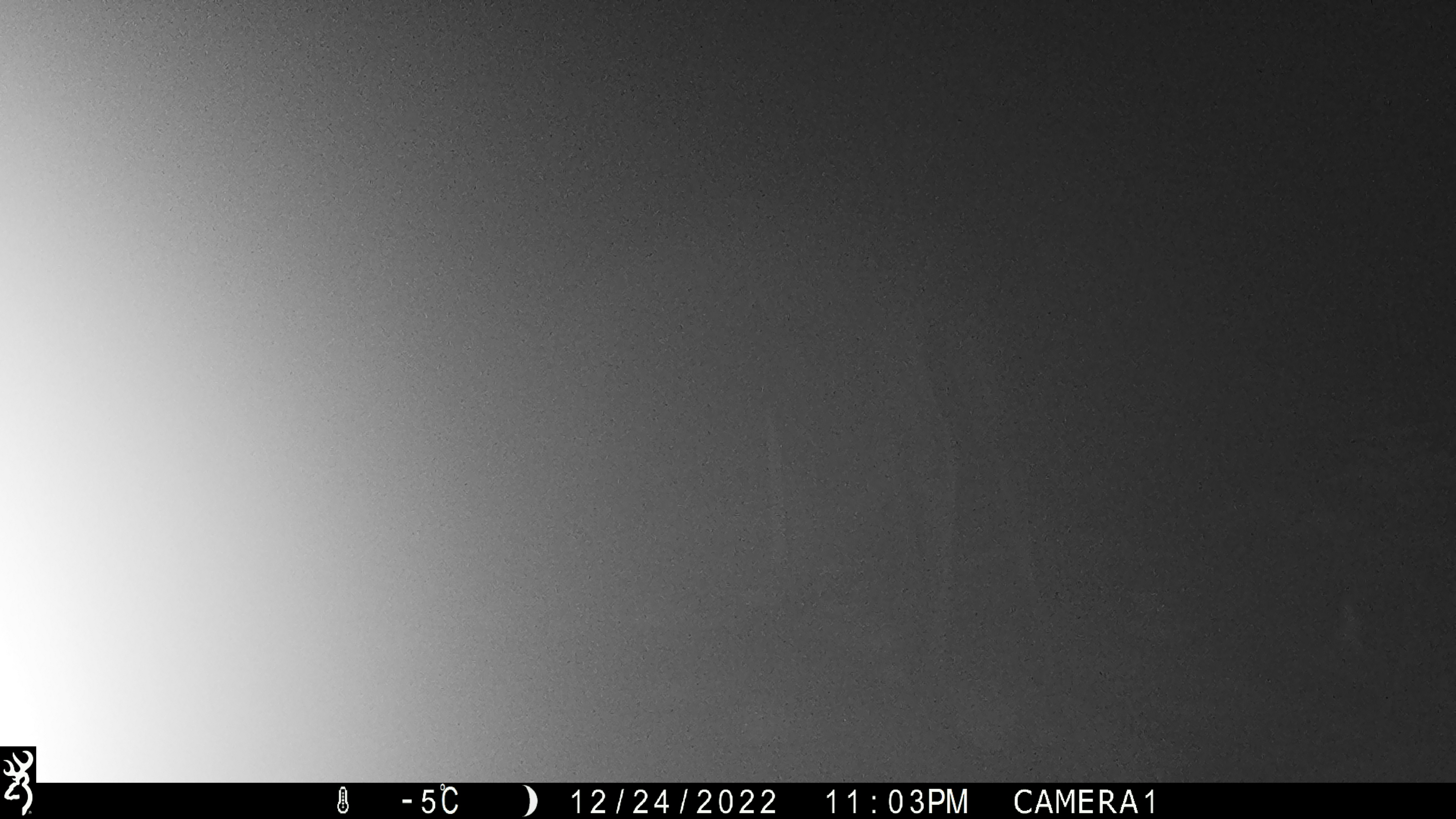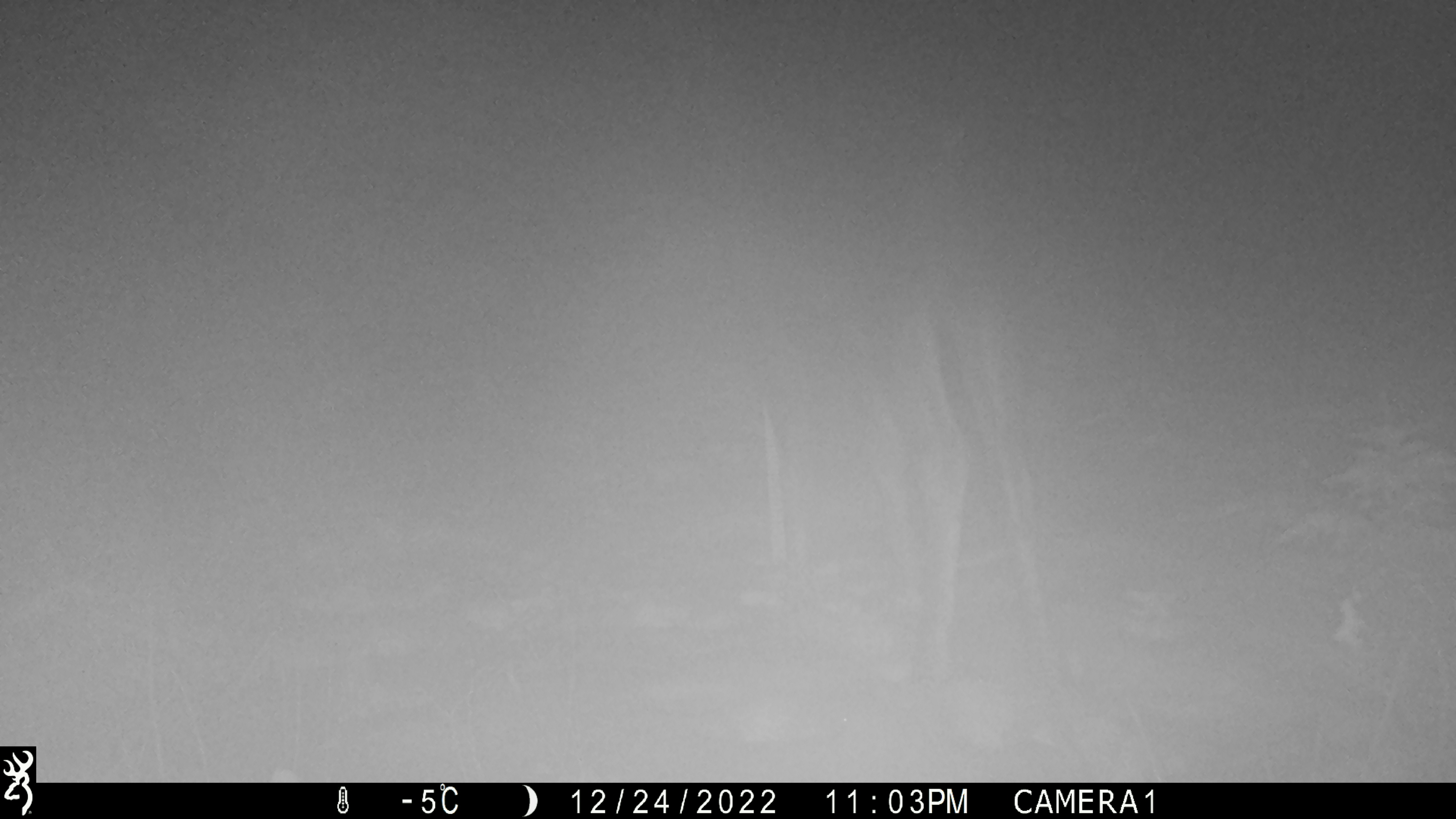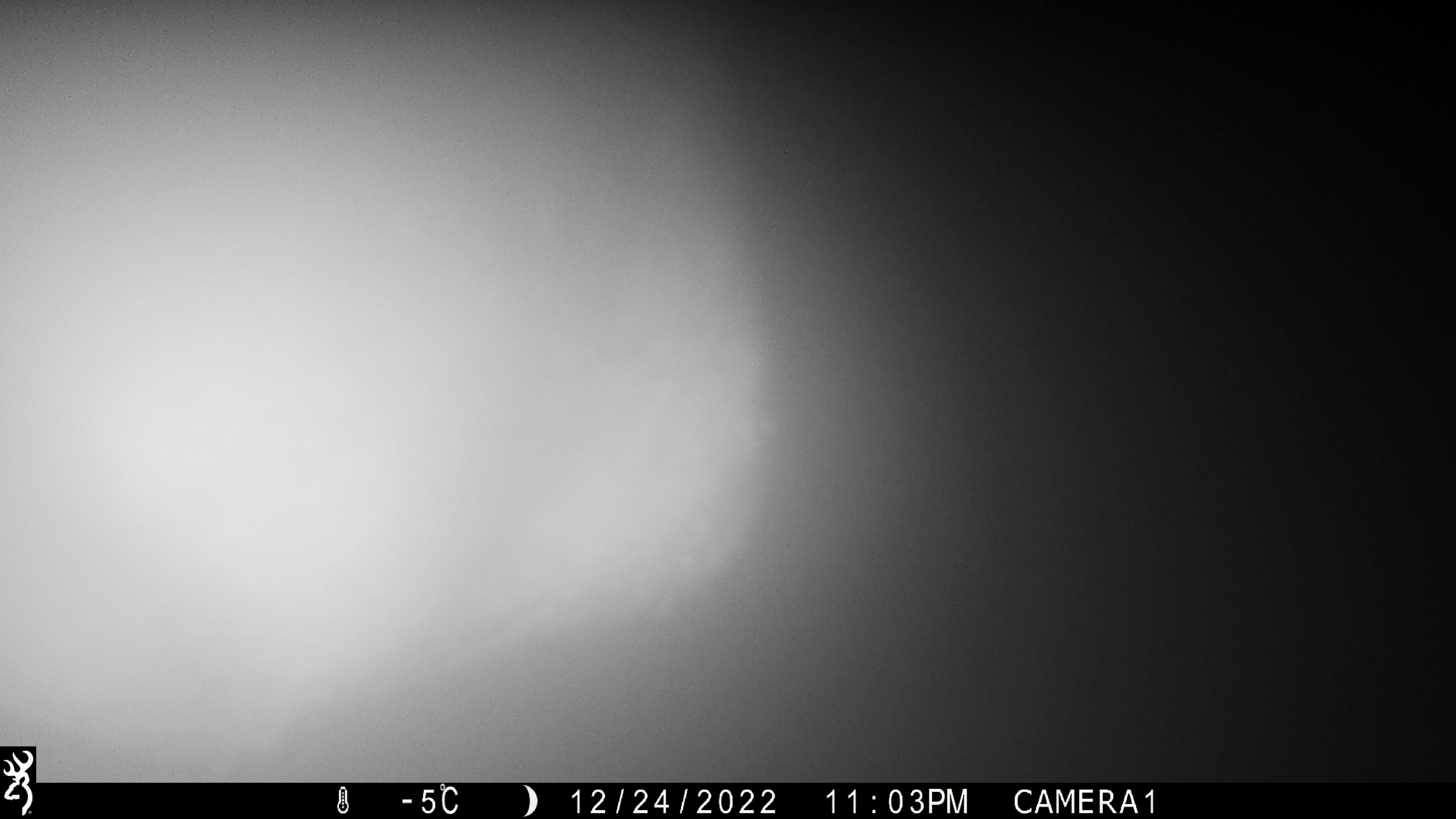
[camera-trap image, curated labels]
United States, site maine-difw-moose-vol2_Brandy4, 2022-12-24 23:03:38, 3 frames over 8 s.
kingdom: Animalia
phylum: Chordata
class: Mammalia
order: Artiodactyla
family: Cervidae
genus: Alces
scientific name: Alces alces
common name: moose